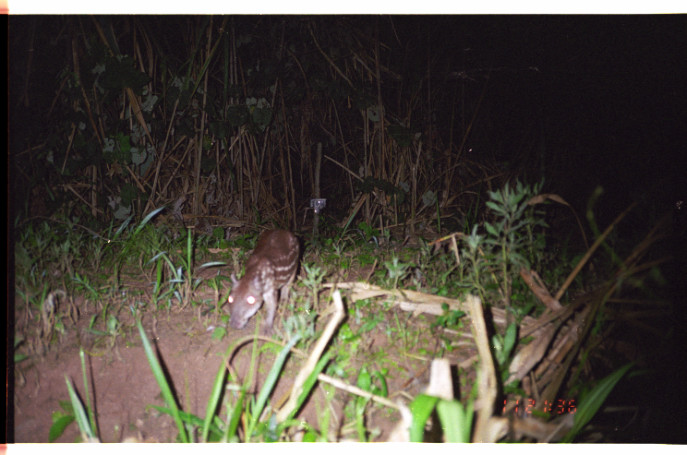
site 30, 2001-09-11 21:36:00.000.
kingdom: Animalia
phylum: Chordata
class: Mammalia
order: Rodentia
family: Cuniculidae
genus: Cuniculus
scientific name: Cuniculus paca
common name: spotted paca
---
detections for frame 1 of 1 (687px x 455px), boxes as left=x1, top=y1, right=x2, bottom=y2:
cuniculus paca: left=226, top=226, right=301, bottom=332